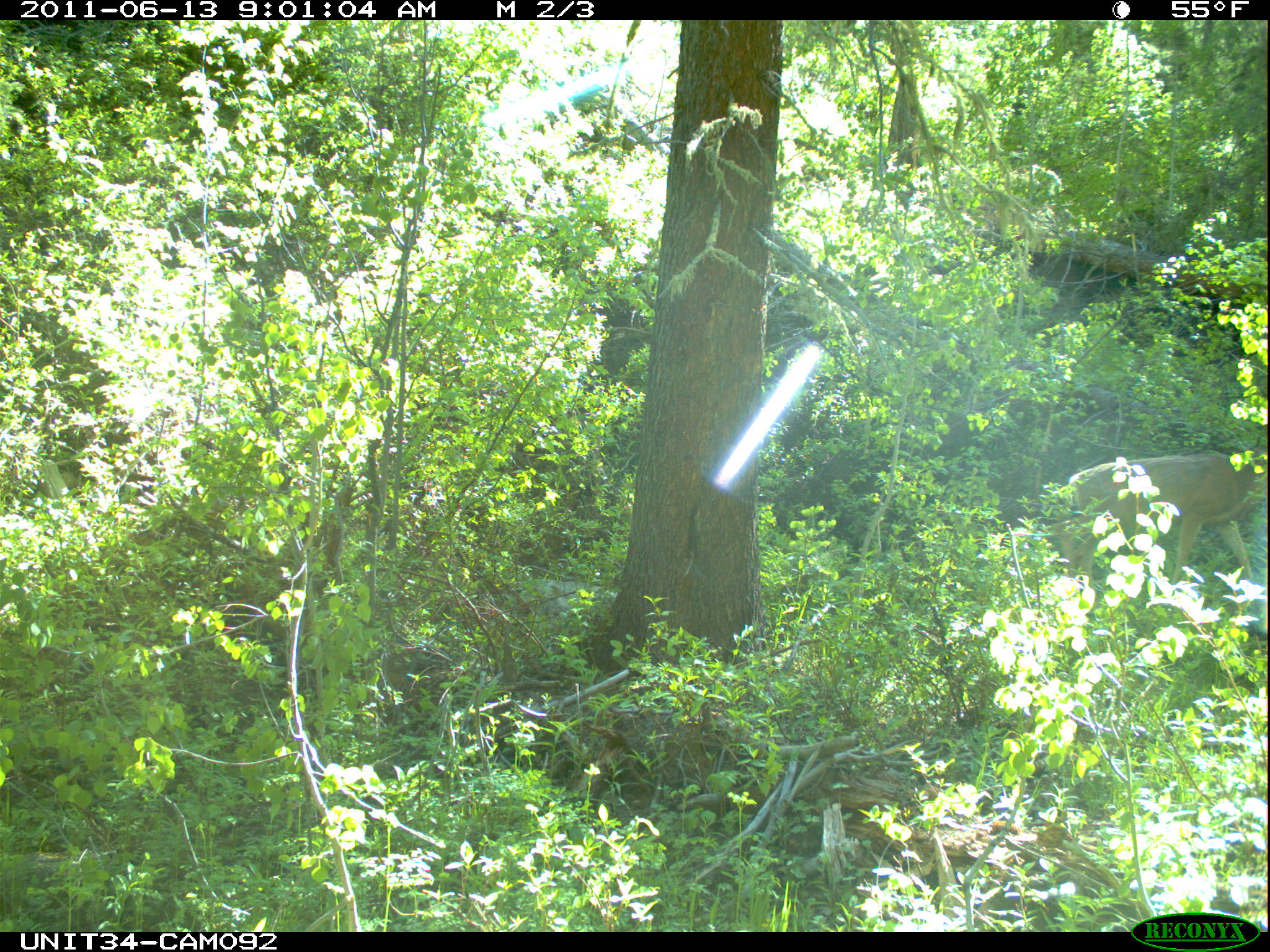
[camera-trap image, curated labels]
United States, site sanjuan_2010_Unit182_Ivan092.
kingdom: Animalia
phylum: Chordata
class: Mammalia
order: Artiodactyla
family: Cervidae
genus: Odocoileus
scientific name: Odocoileus hemionus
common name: mule deer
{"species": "Odocoileus hemionus (mule deer)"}